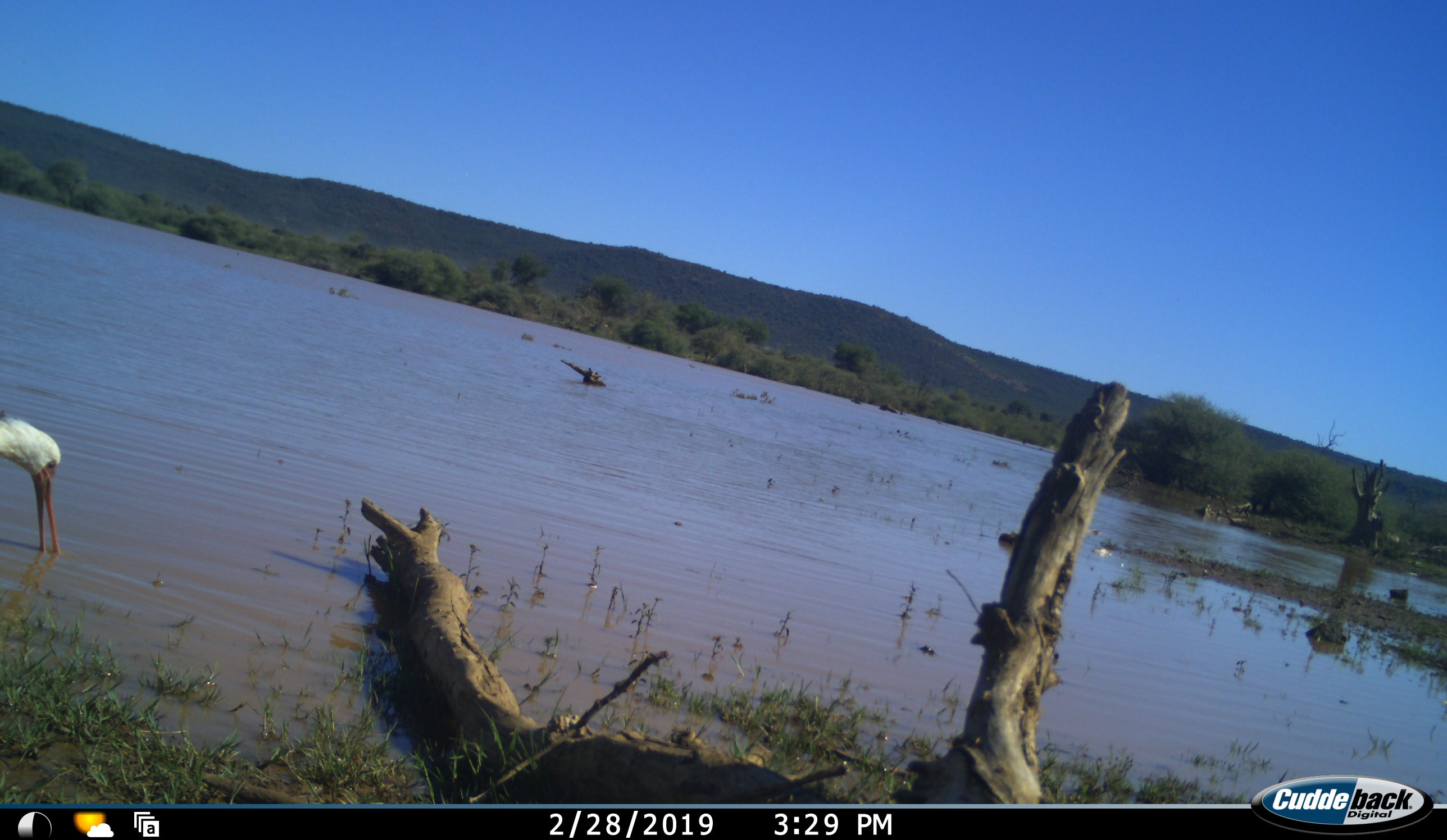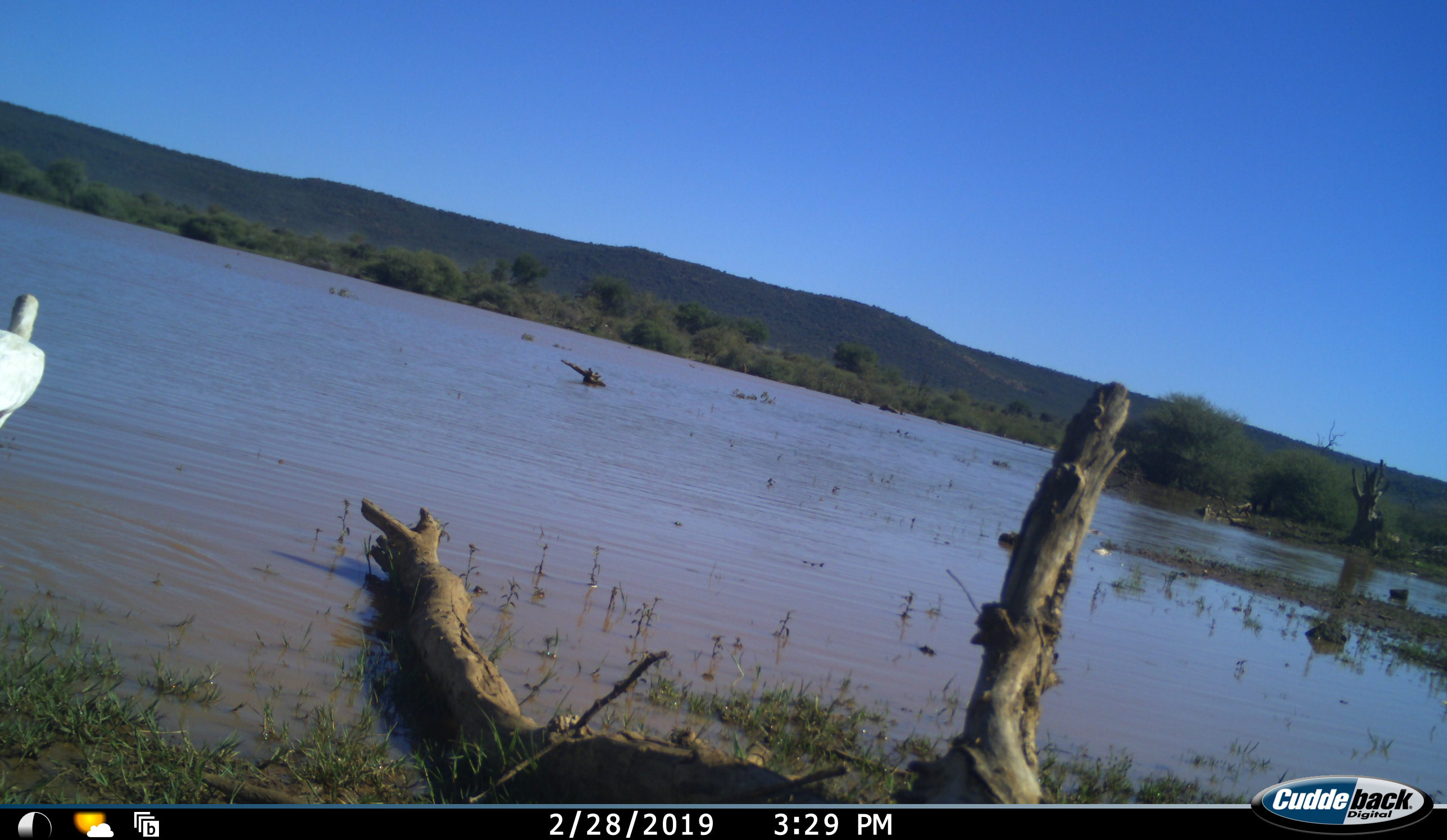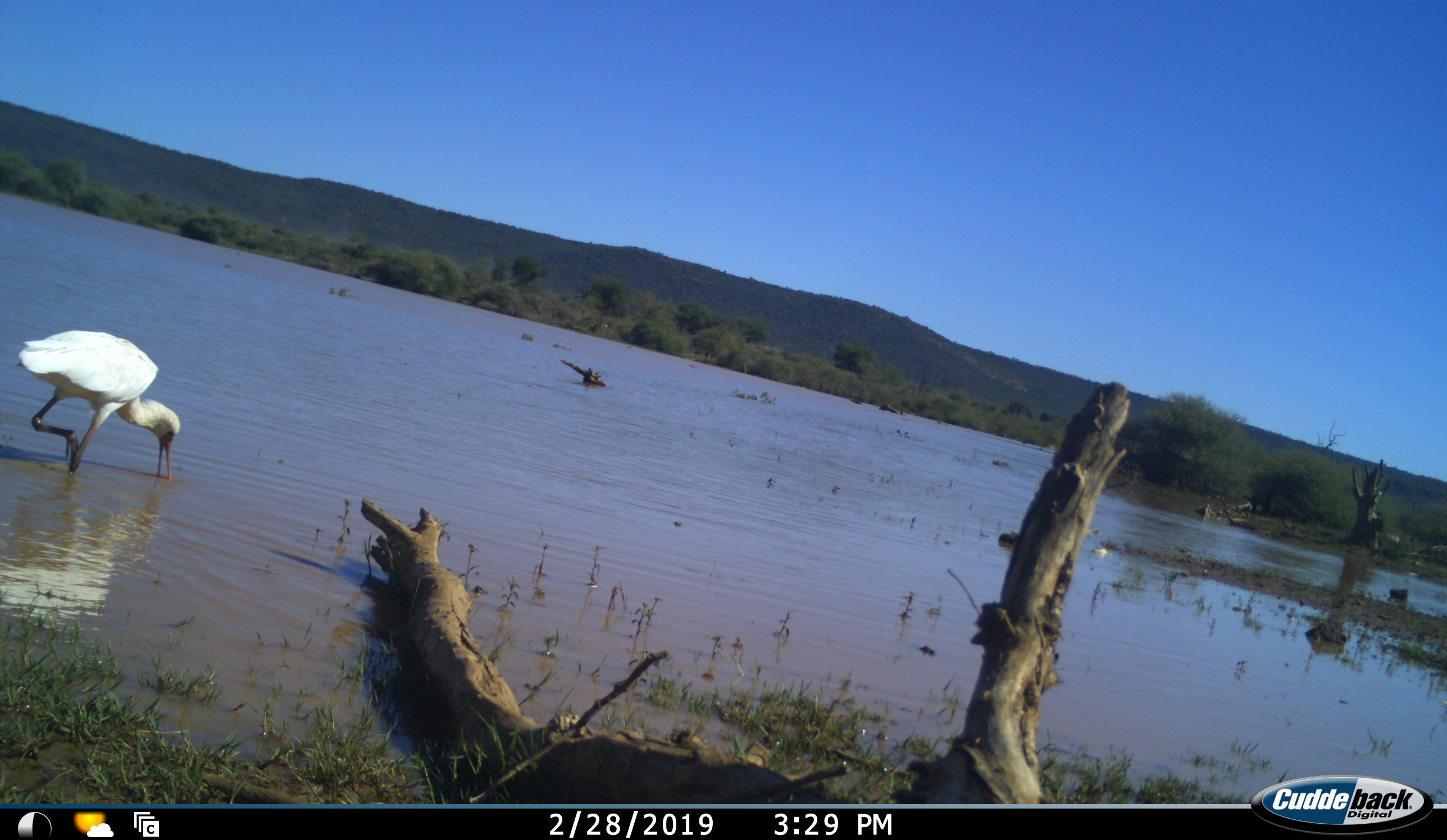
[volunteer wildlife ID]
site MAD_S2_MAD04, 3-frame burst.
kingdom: Animalia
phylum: Chordata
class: Aves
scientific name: Aves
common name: bird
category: birdother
Birdother (bird) (Aves), count 1. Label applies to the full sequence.